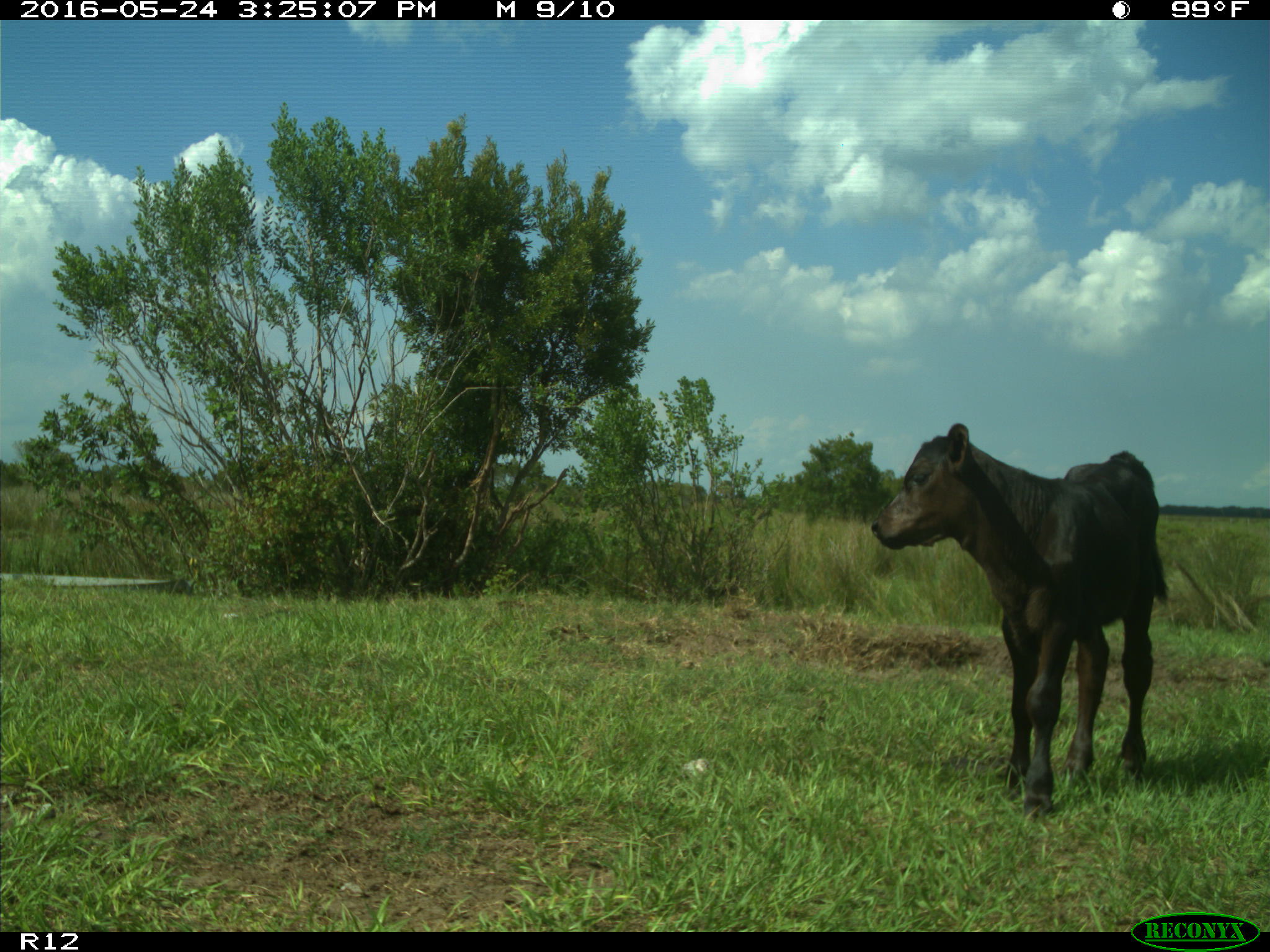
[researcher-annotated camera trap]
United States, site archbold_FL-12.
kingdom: Animalia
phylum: Chordata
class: Mammalia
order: Artiodactyla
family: Bovidae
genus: Bos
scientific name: Bos taurus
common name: domestic cow